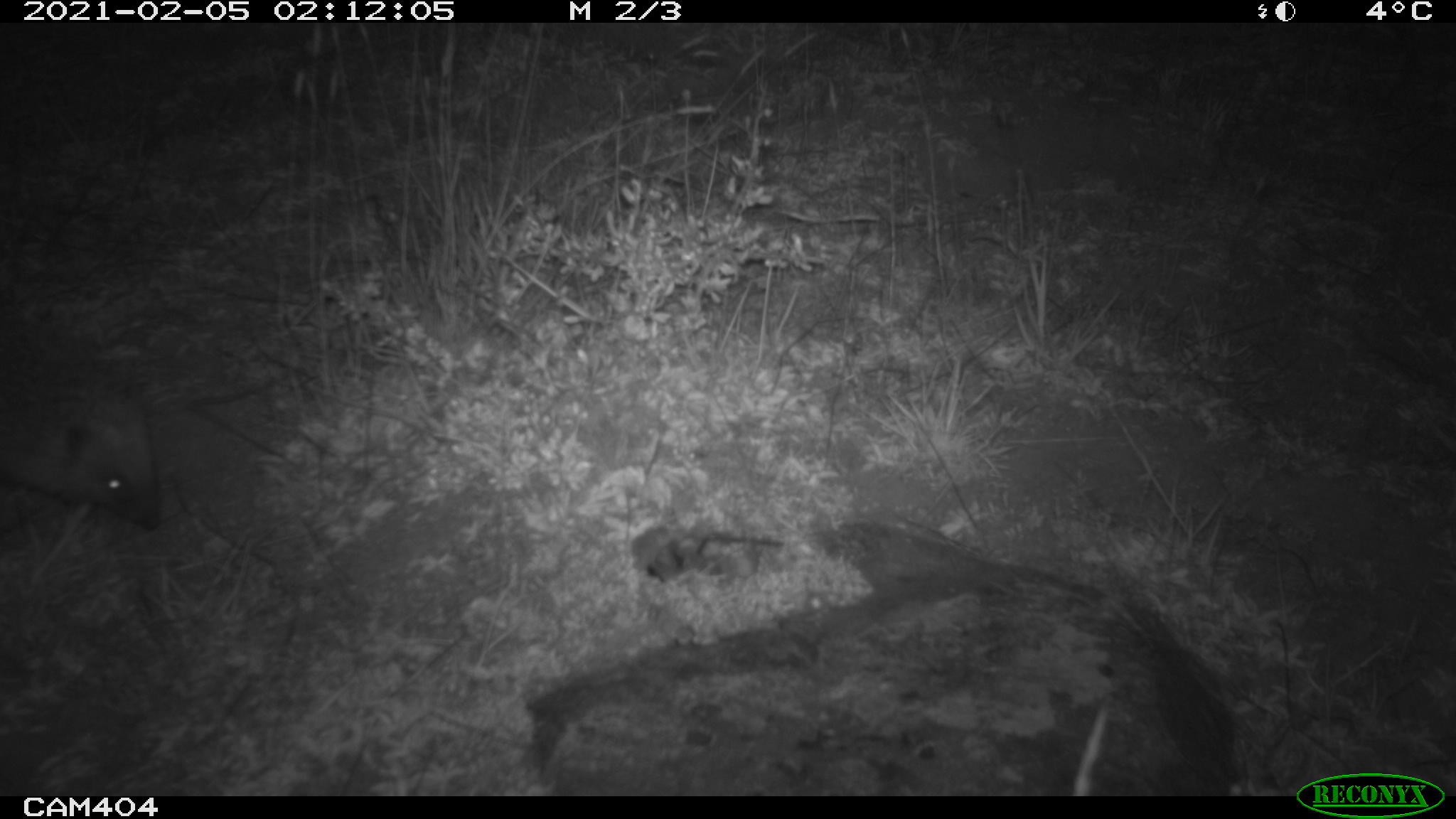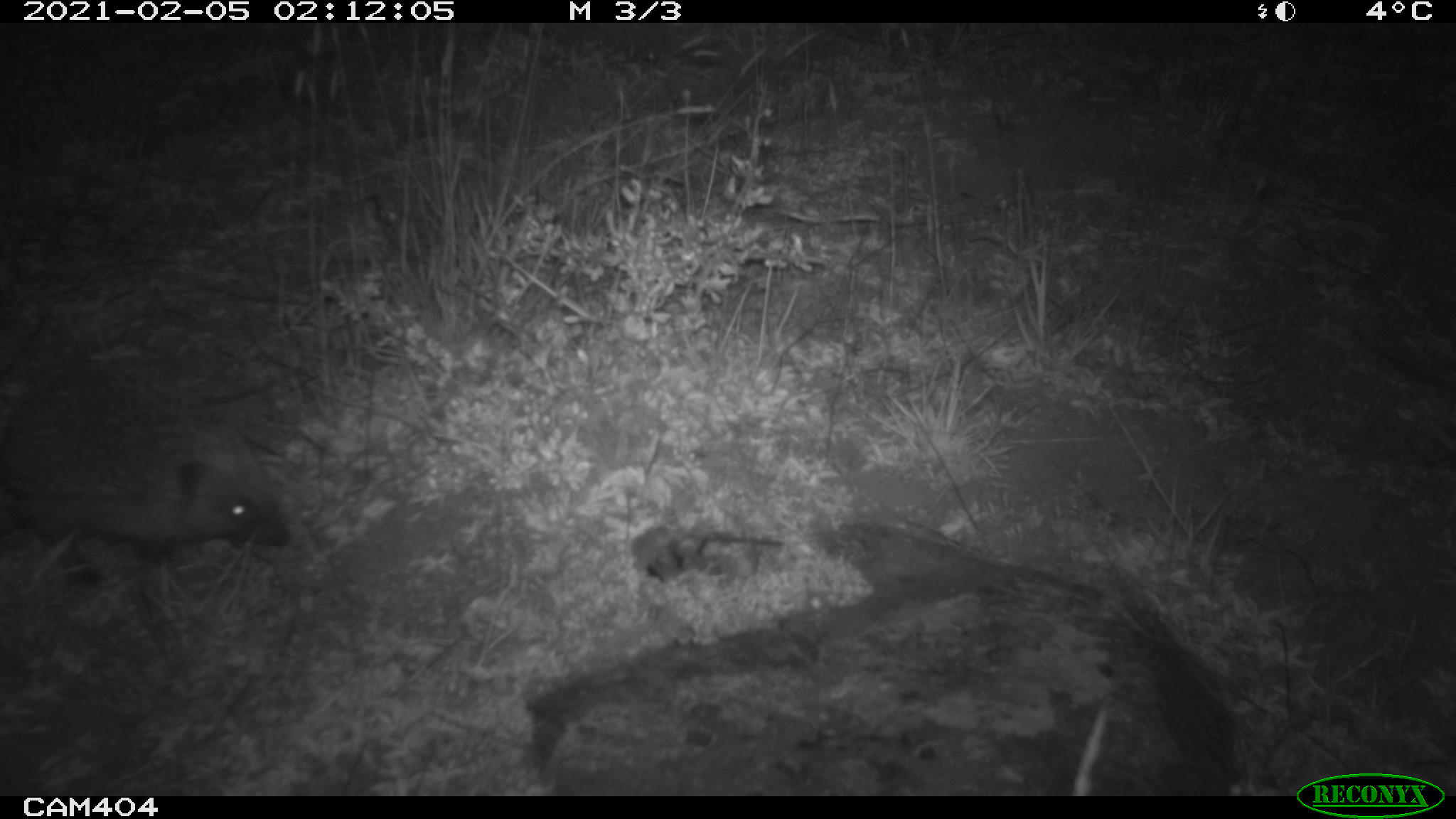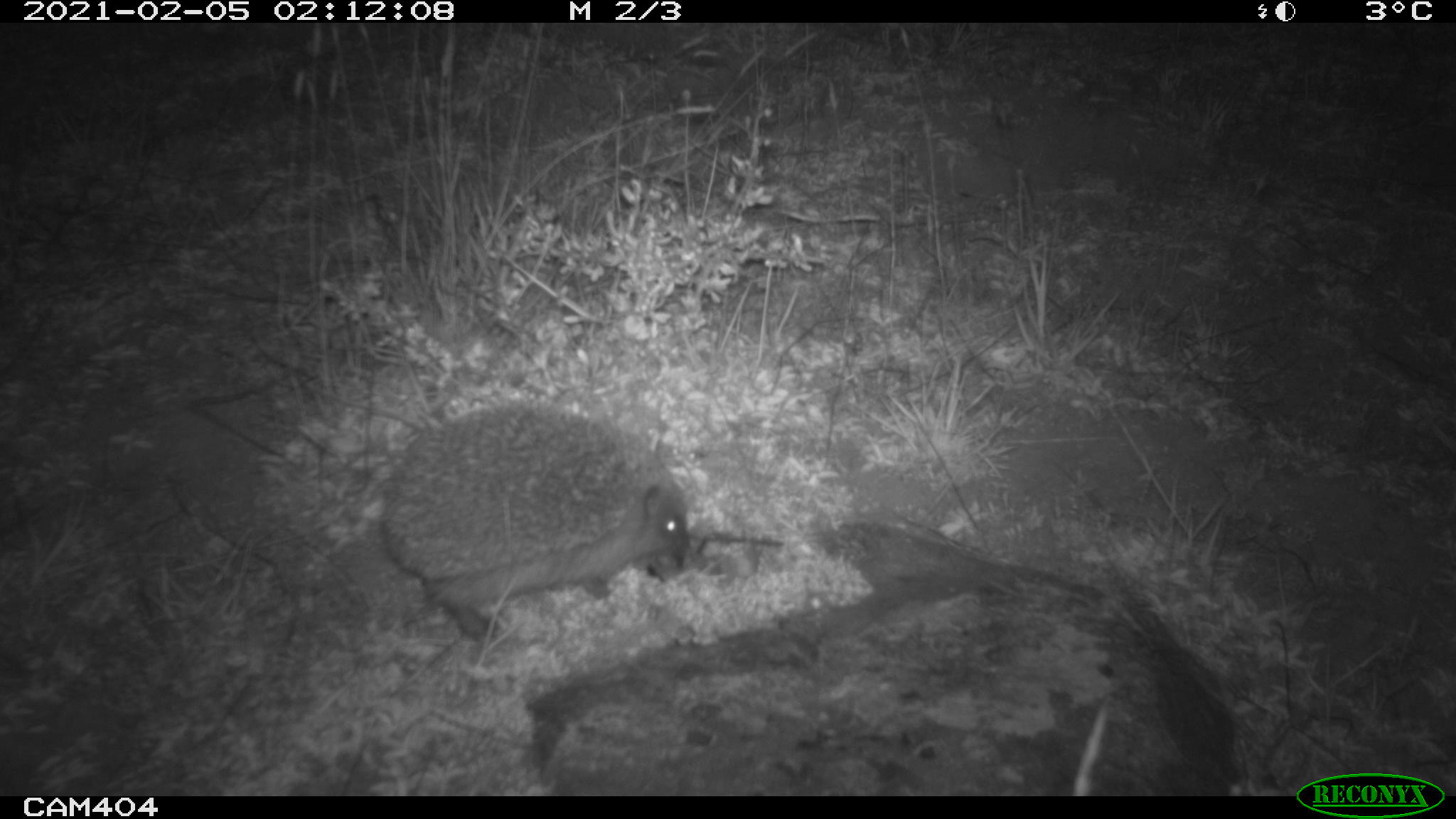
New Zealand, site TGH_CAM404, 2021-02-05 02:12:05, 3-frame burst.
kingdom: Animalia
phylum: Chordata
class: Mammalia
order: Eulipotyphla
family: Erinaceidae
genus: Erinaceus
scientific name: Erinaceus europaeus europaeus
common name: european hedgehog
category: hedgehog